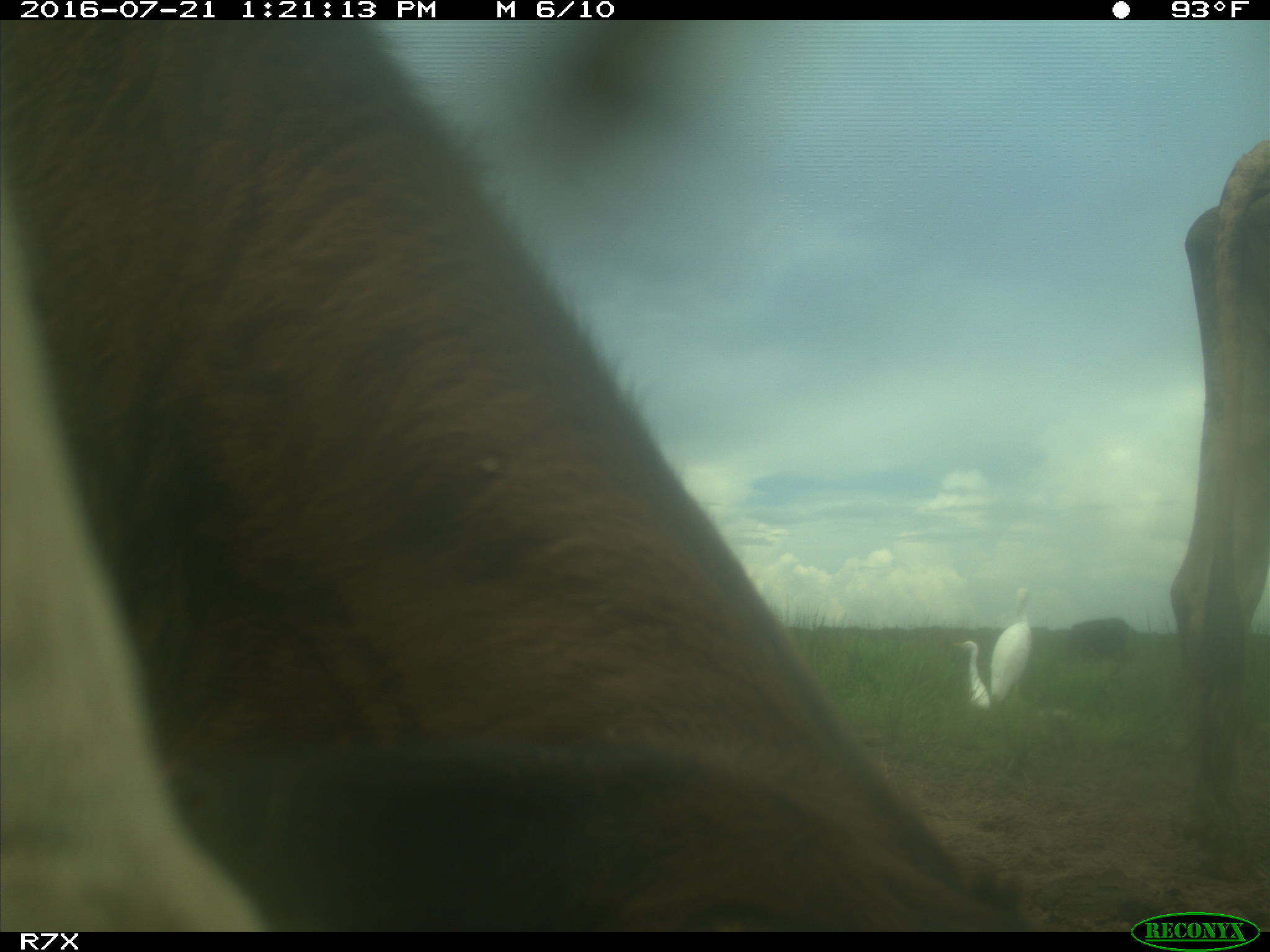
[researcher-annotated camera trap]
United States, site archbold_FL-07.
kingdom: Animalia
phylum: Chordata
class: Mammalia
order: Artiodactyla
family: Bovidae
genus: Bos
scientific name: Bos taurus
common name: domestic cow